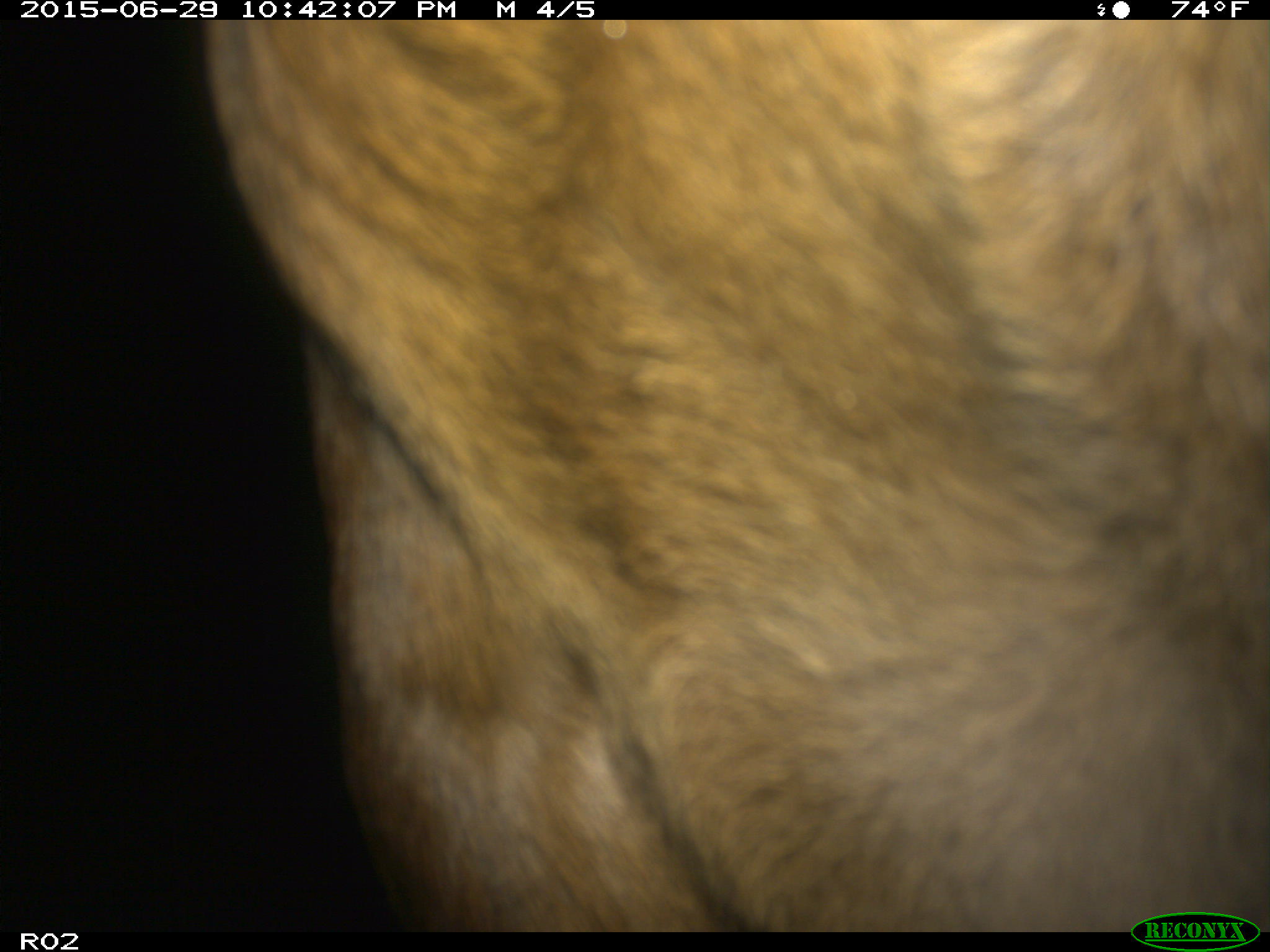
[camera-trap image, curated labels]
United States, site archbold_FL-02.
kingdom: Animalia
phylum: Chordata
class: Mammalia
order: Artiodactyla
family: Bovidae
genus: Bos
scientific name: Bos taurus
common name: domestic cow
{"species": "Bos taurus (domestic cow)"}